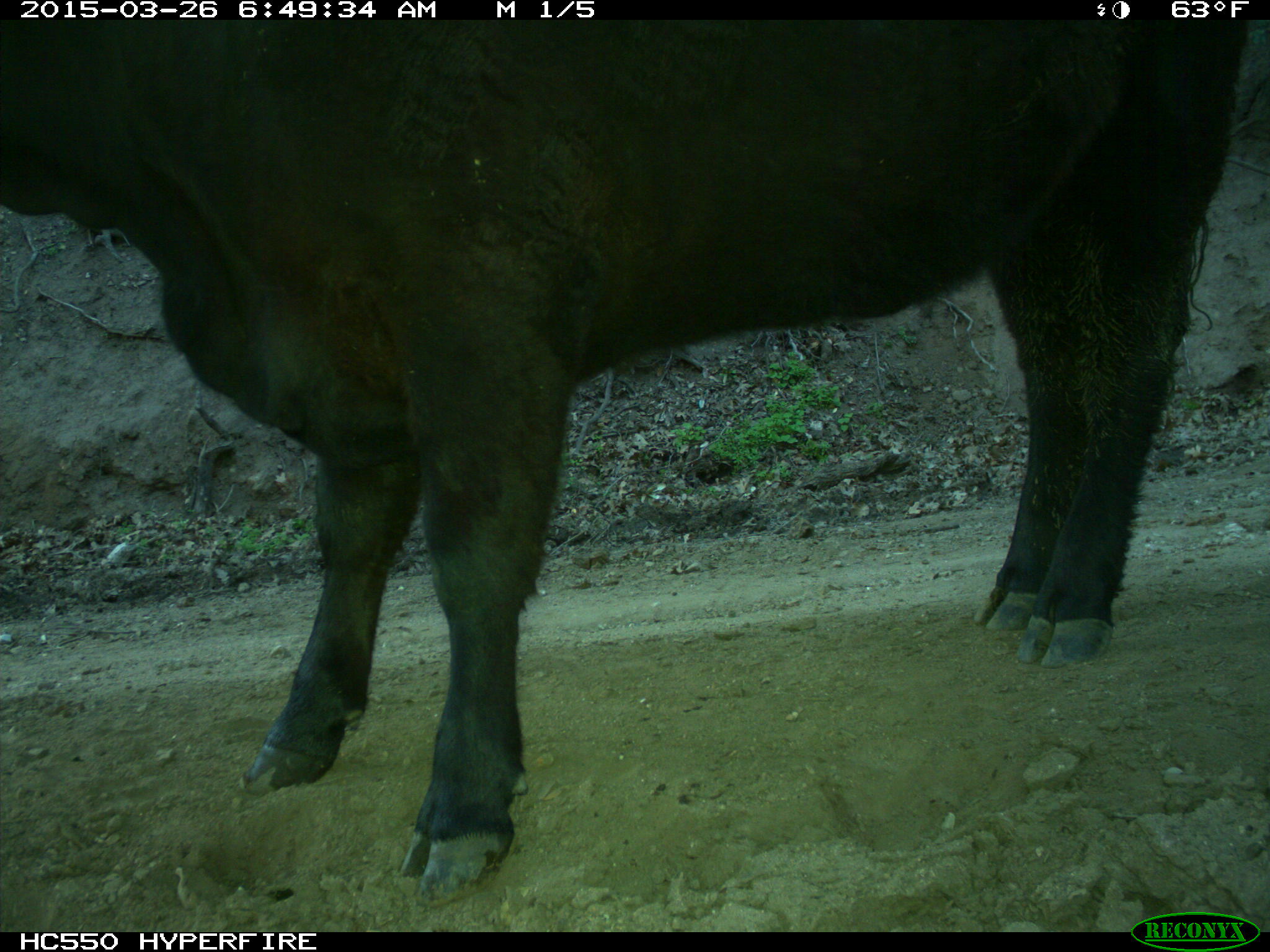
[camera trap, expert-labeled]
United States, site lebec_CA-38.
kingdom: Animalia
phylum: Chordata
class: Mammalia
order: Artiodactyla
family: Bovidae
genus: Bos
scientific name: Bos taurus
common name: domestic cow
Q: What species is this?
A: Bos taurus (domestic cow).